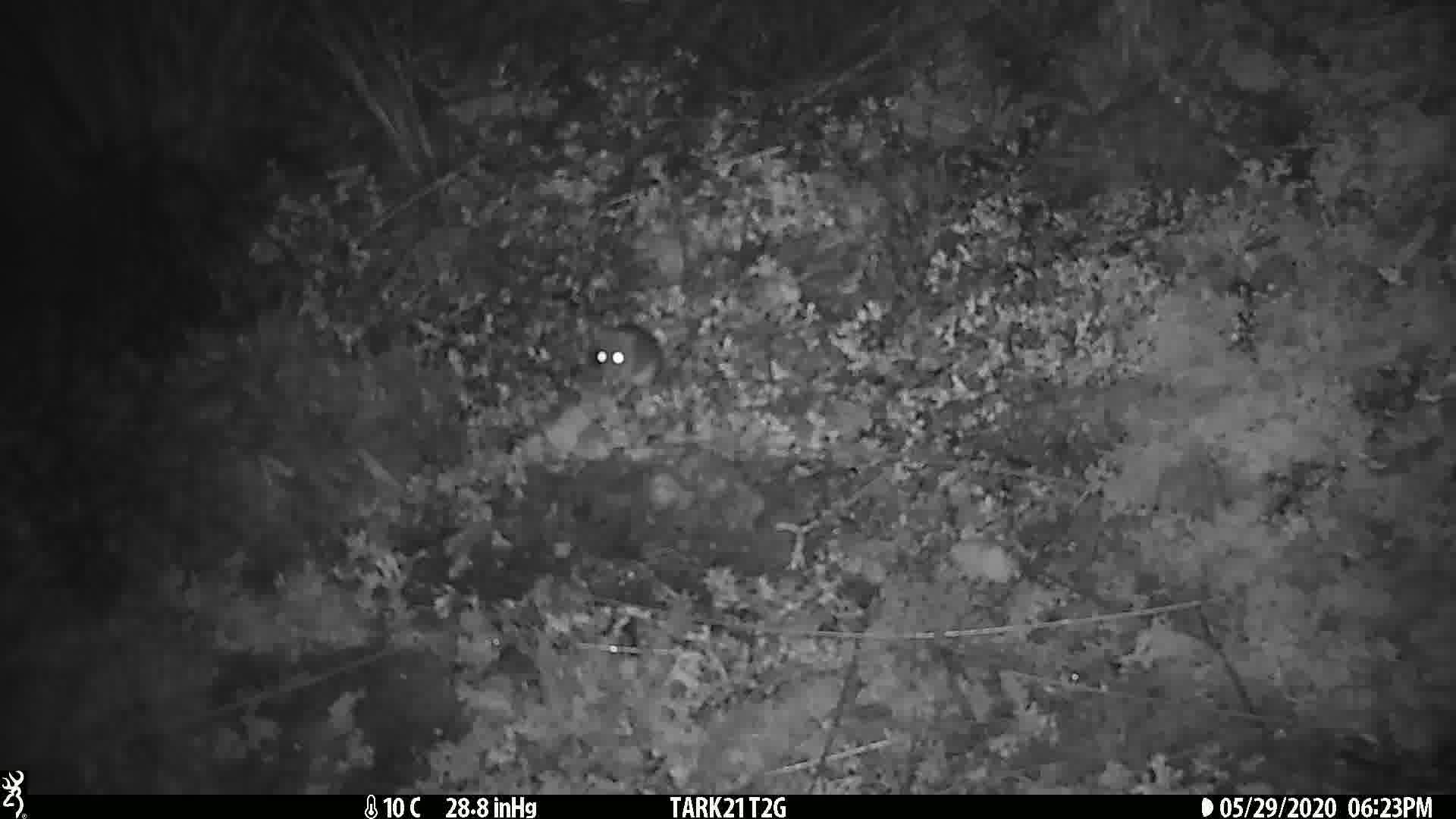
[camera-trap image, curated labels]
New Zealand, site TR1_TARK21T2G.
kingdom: Animalia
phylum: Chordata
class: Mammalia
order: Rodentia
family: Muridae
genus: Mus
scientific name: Mus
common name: mouse